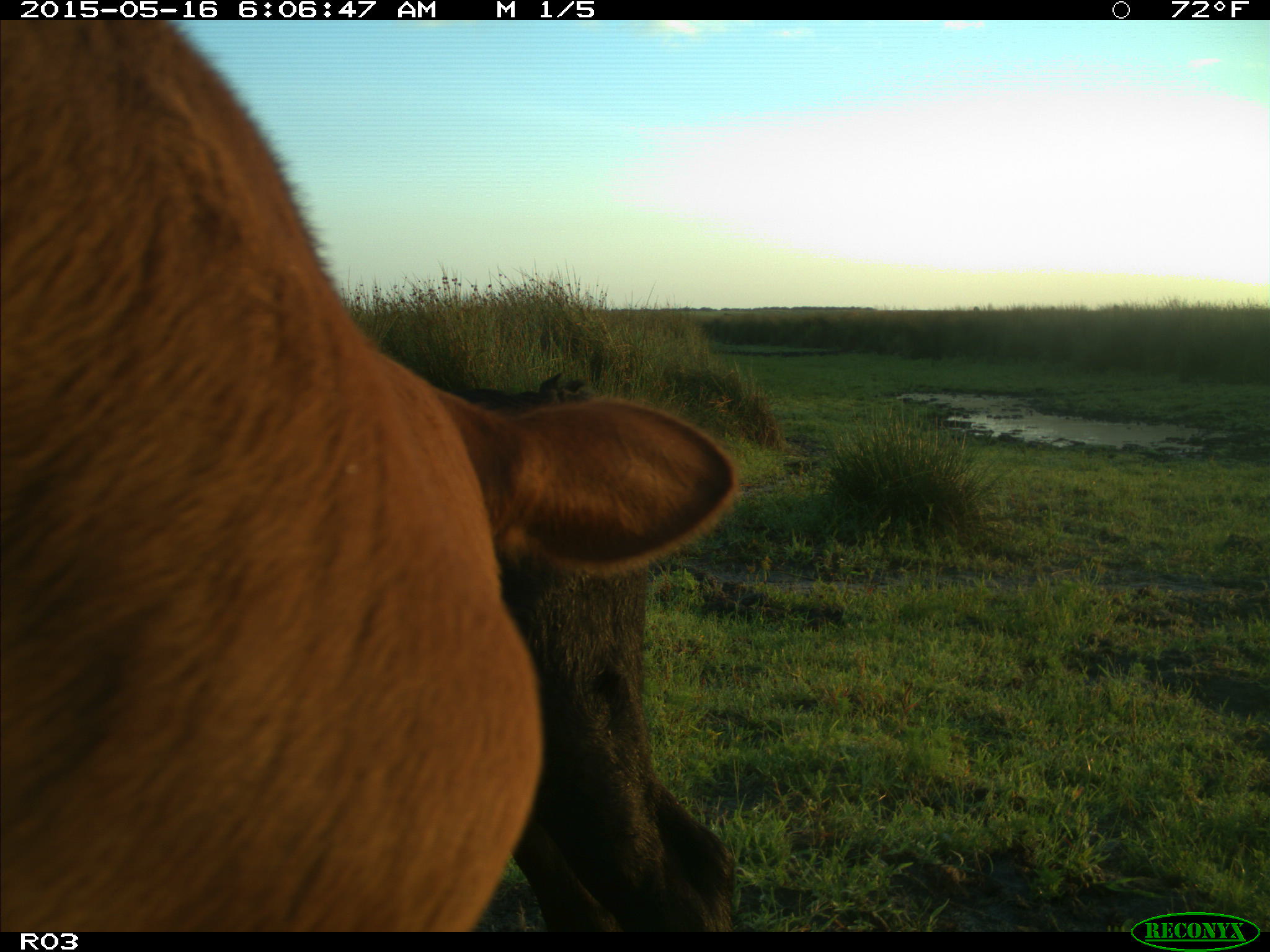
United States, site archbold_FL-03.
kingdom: Animalia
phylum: Chordata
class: Mammalia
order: Artiodactyla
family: Bovidae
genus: Bos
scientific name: Bos taurus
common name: domestic cow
Bos taurus (domestic cow).